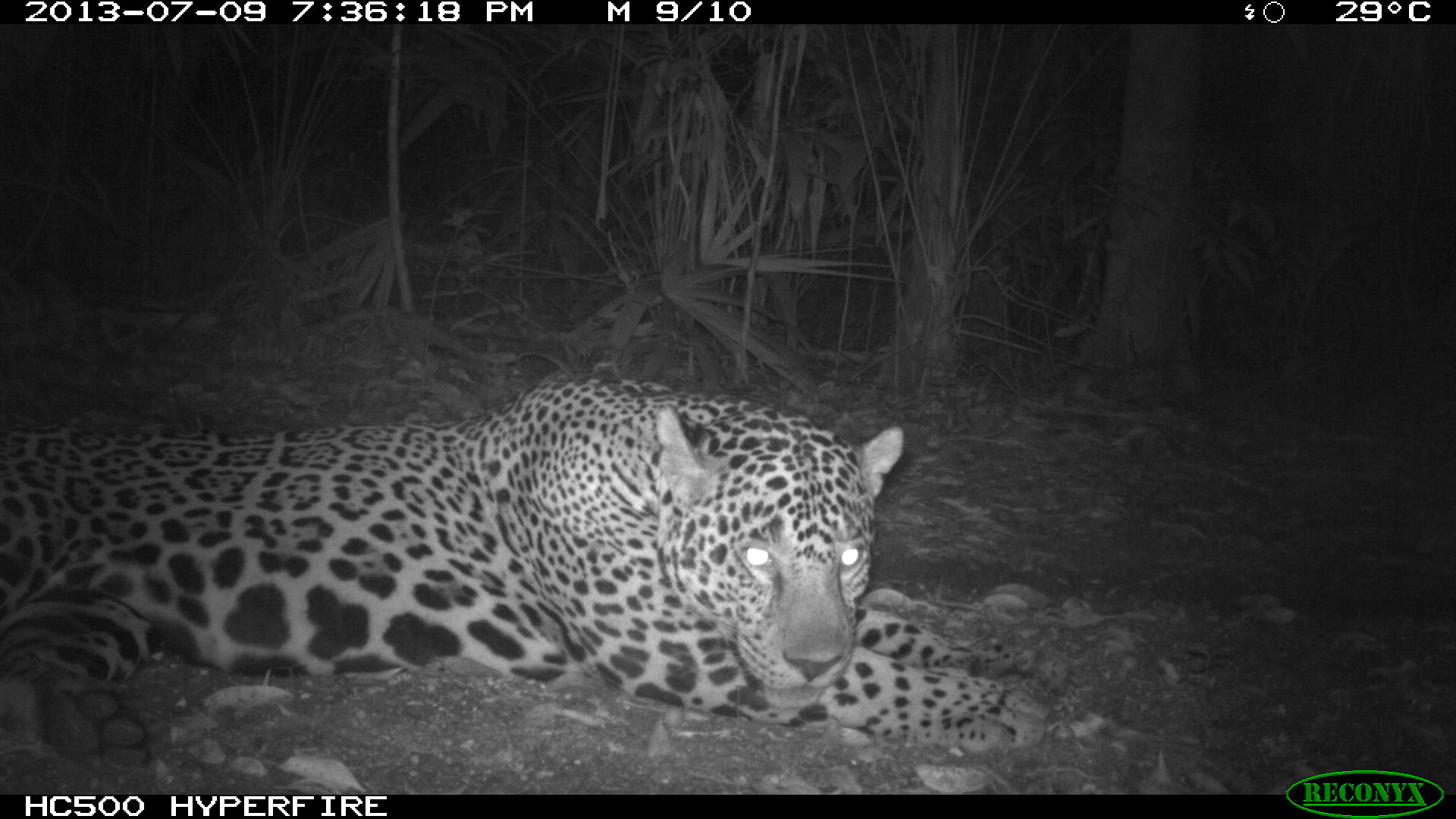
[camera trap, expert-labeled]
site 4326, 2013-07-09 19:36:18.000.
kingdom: Animalia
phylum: Chordata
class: Mammalia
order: Carnivora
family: Felidae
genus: Panthera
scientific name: Panthera onca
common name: jaguar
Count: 1.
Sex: male.